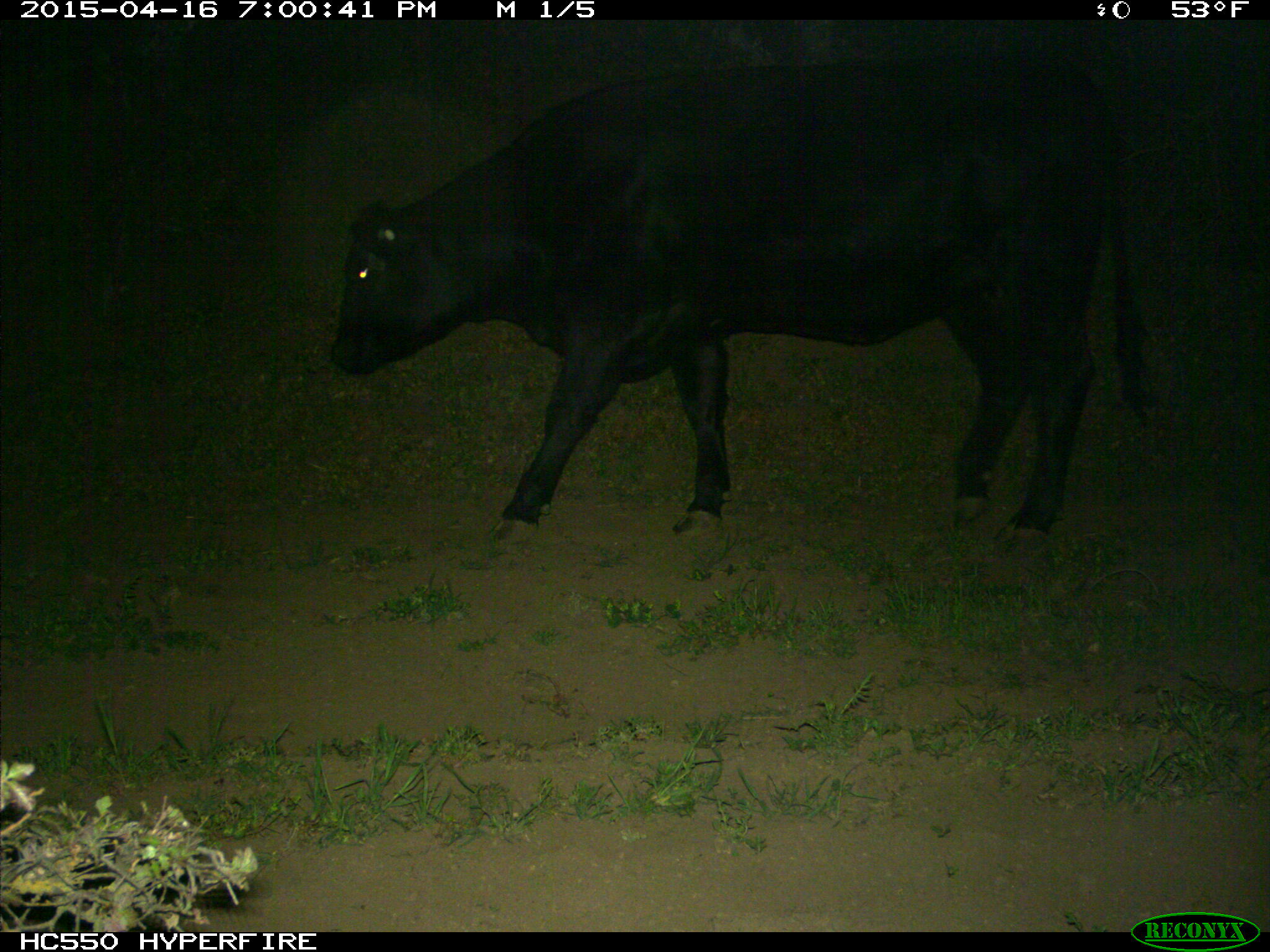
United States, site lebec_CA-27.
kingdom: Animalia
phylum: Chordata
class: Mammalia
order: Artiodactyla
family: Bovidae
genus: Bos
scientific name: Bos taurus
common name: domestic cow